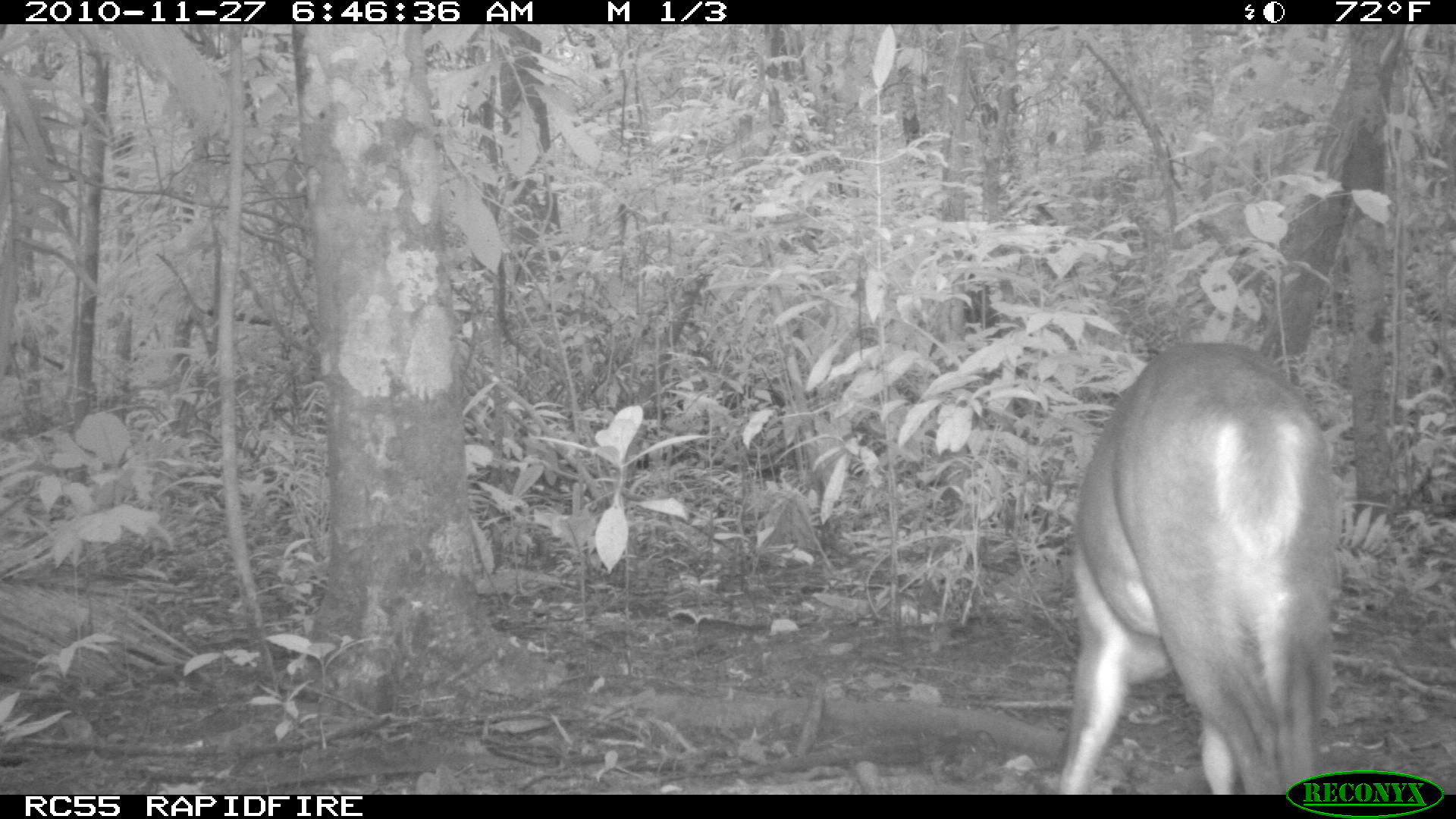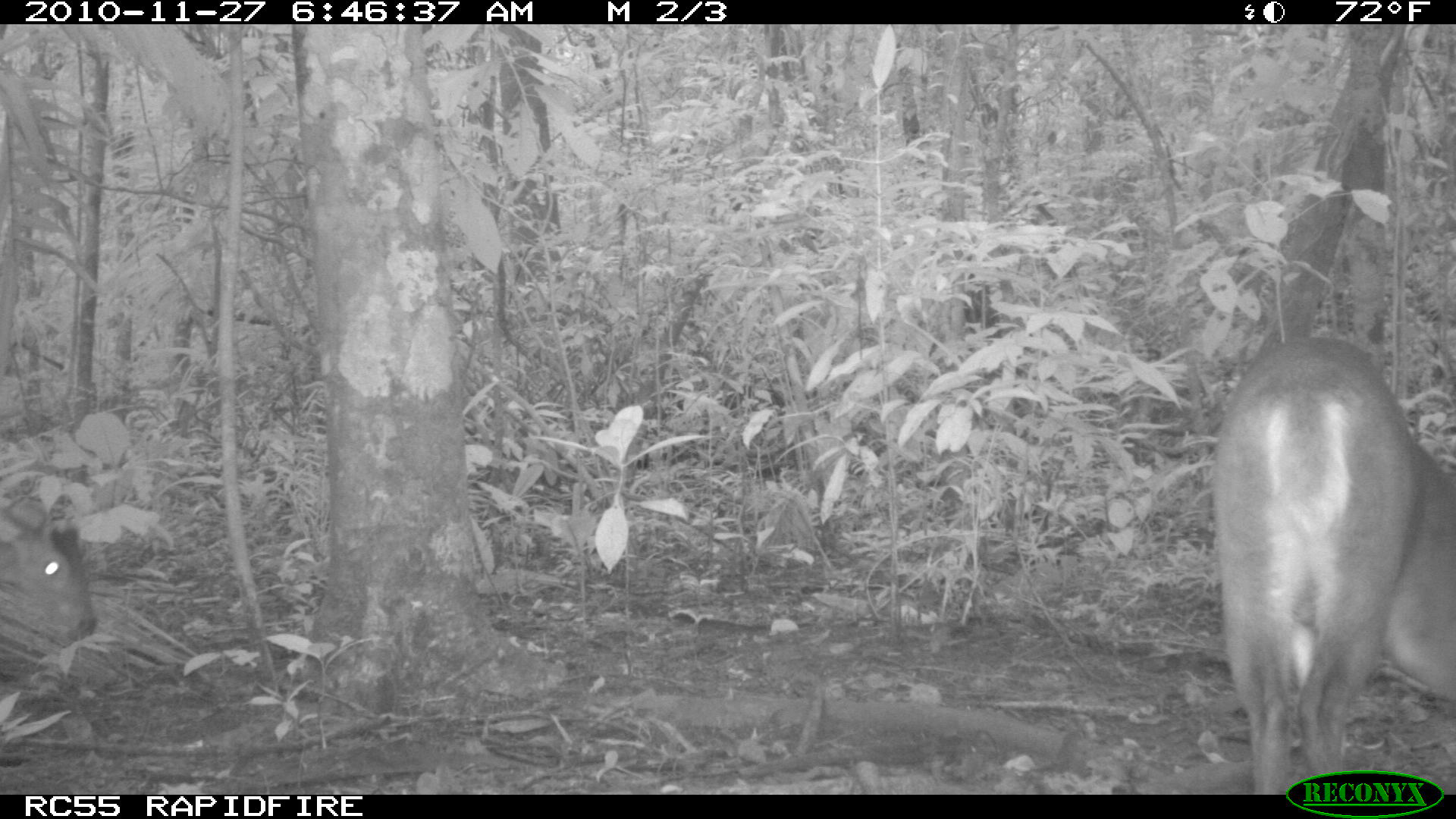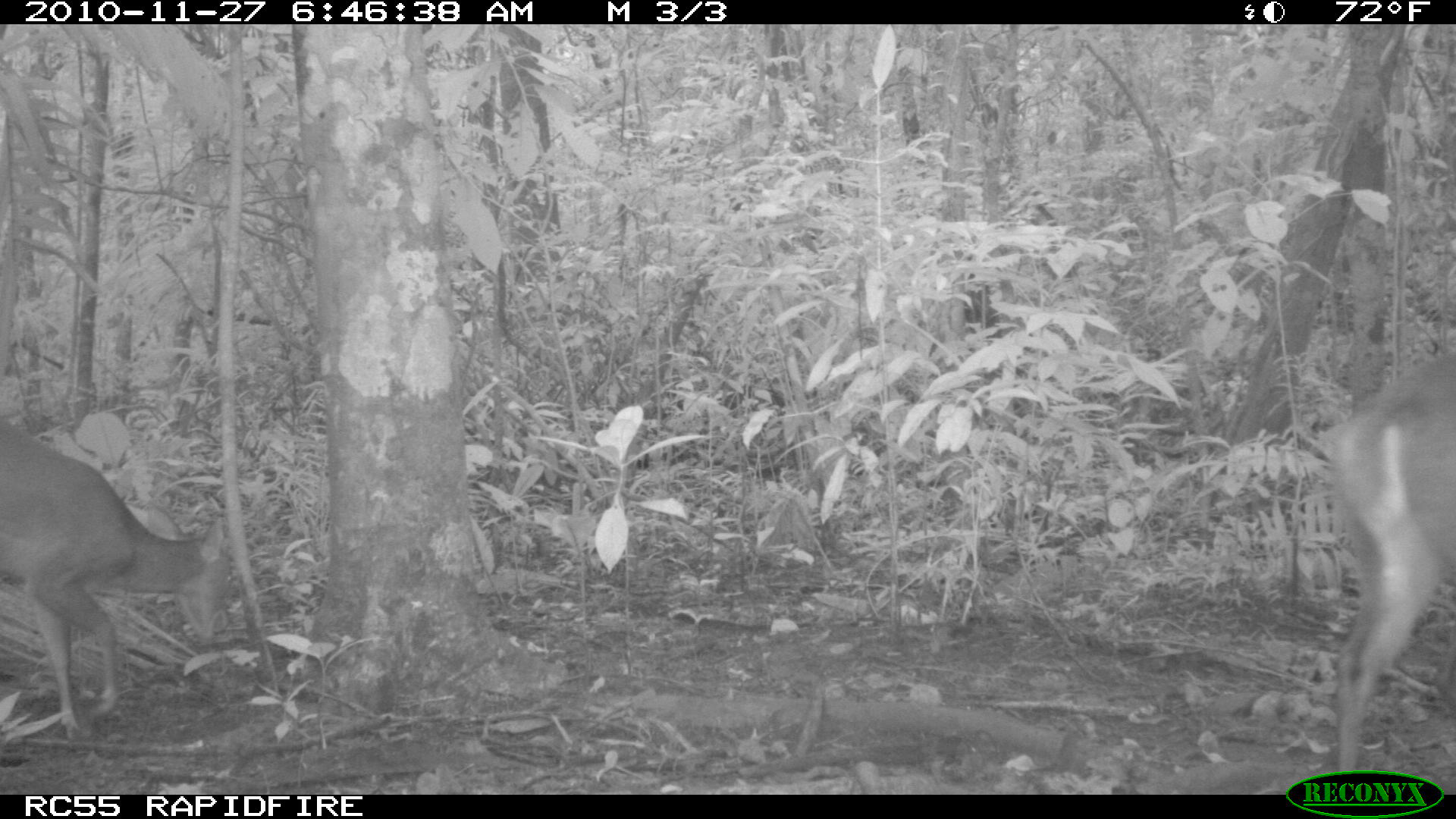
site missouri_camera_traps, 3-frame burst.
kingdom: Animalia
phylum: Chordata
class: Mammalia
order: Artiodactyla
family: Cervidae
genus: Mazama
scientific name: Mazama americana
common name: red brocket deer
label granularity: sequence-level